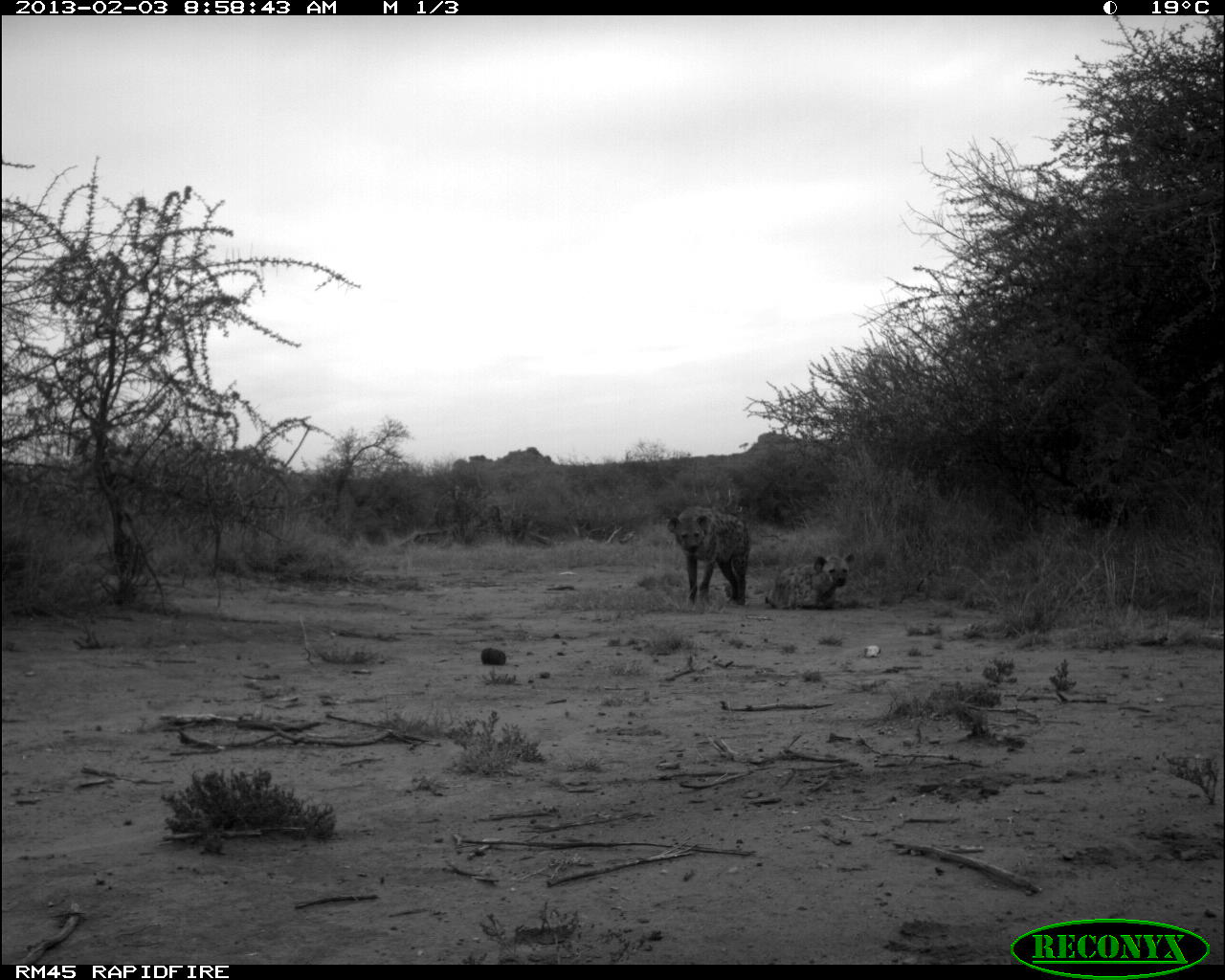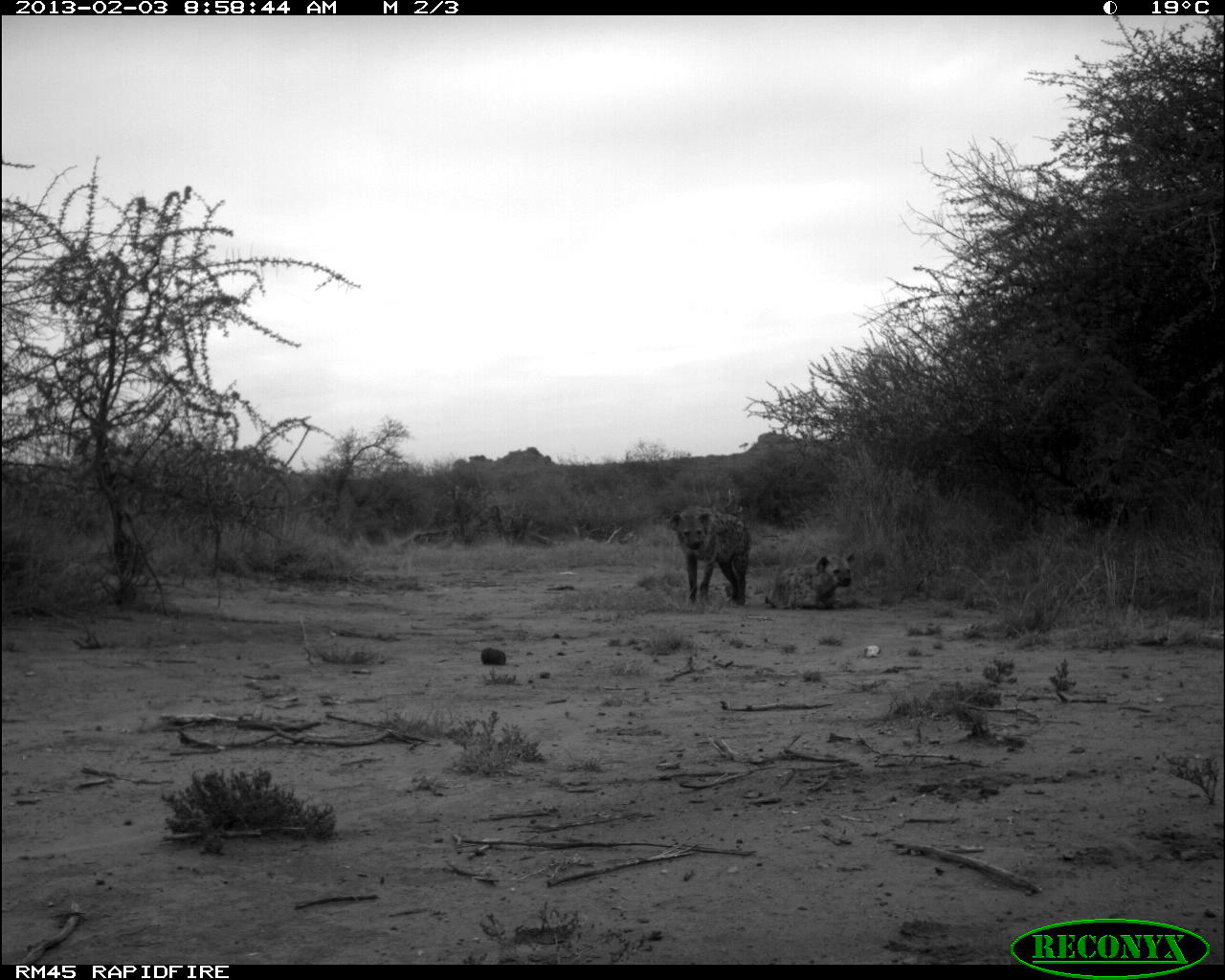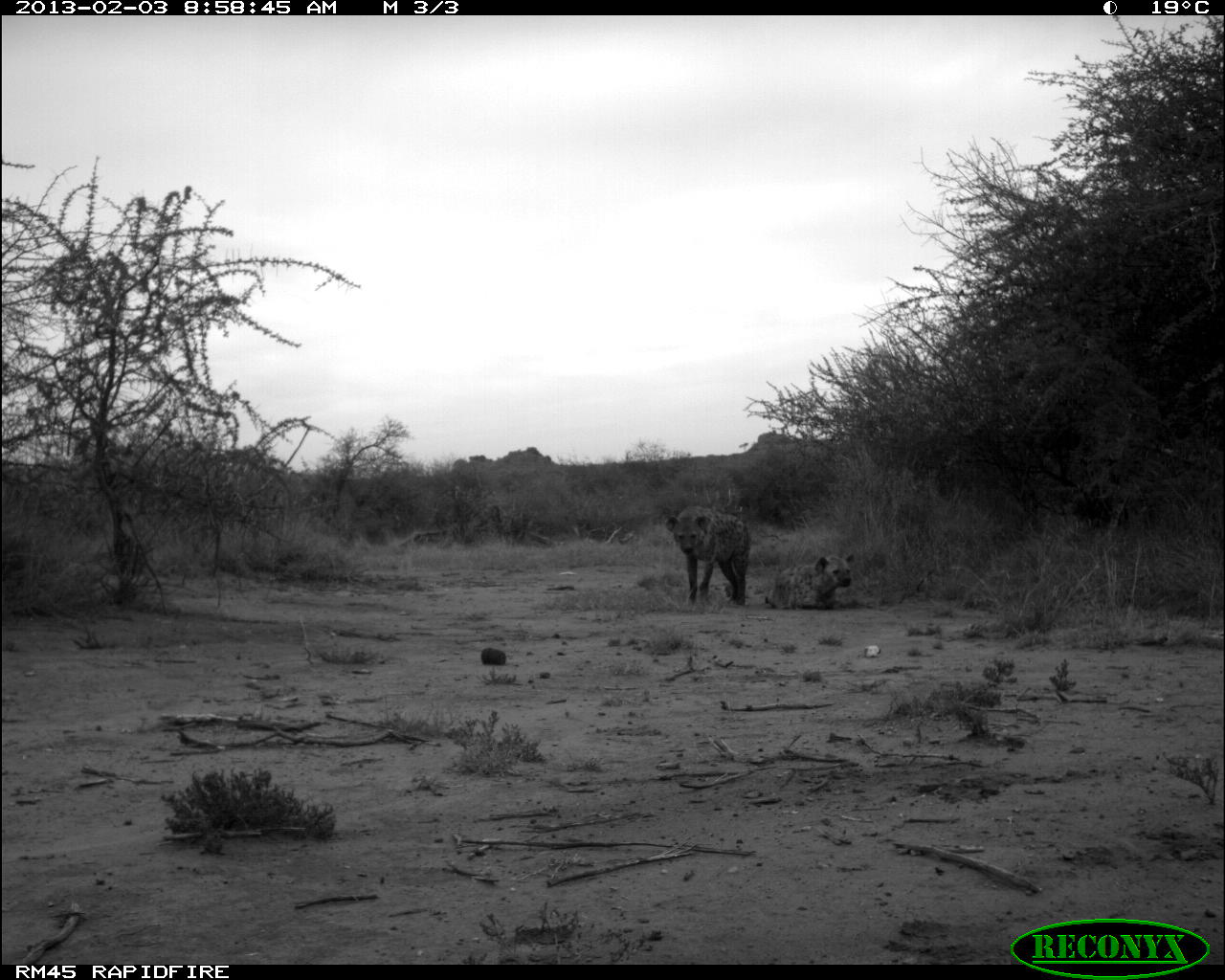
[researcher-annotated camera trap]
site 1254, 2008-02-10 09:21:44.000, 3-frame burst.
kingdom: Animalia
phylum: Chordata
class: Mammalia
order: Artiodactyla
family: Bovidae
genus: Aepyceros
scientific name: Aepyceros melampus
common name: impala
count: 1